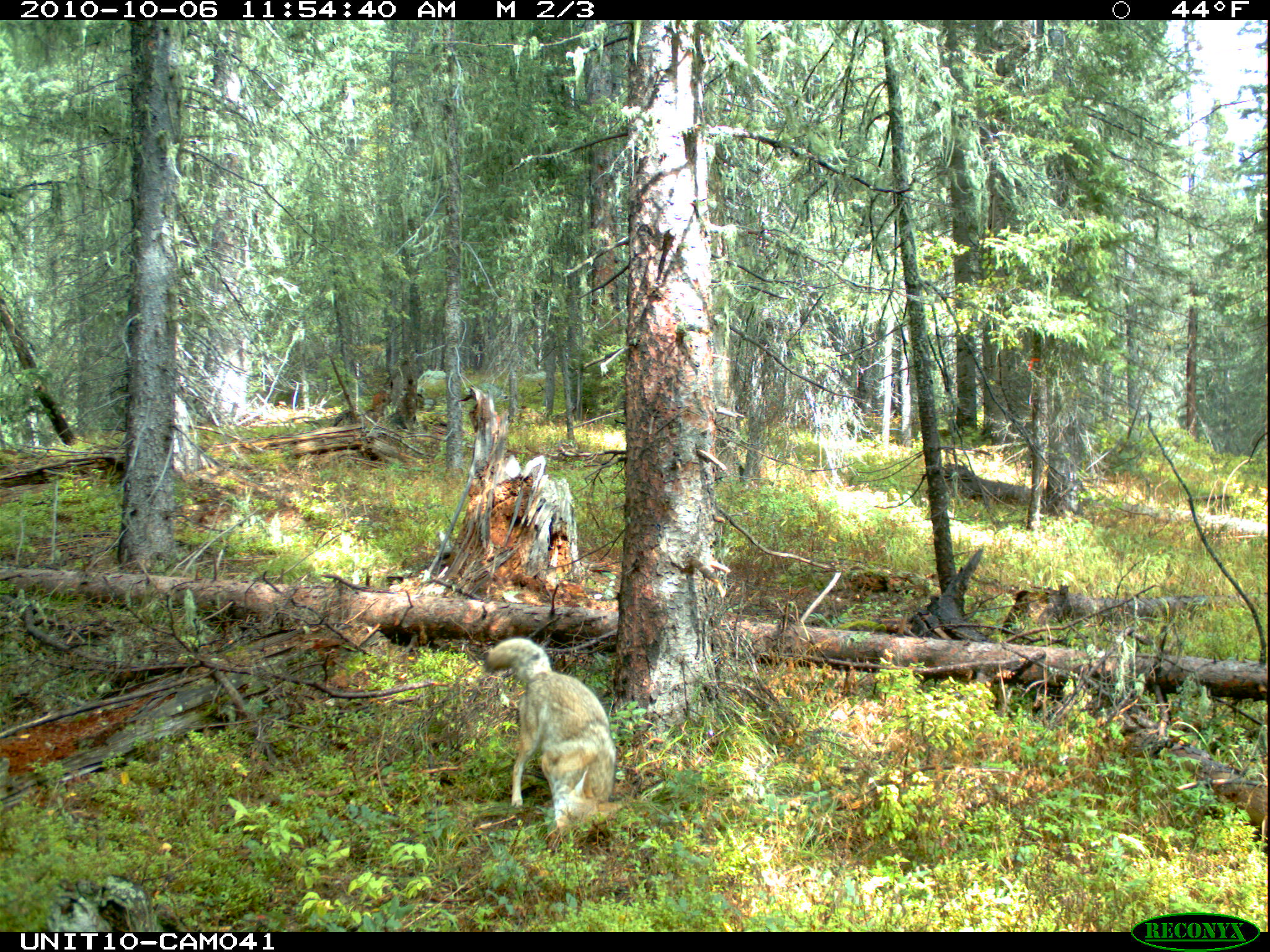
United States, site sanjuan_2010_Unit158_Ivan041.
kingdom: Animalia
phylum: Chordata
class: Mammalia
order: Carnivora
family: Canidae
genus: Canis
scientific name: Canis latrans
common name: coyote